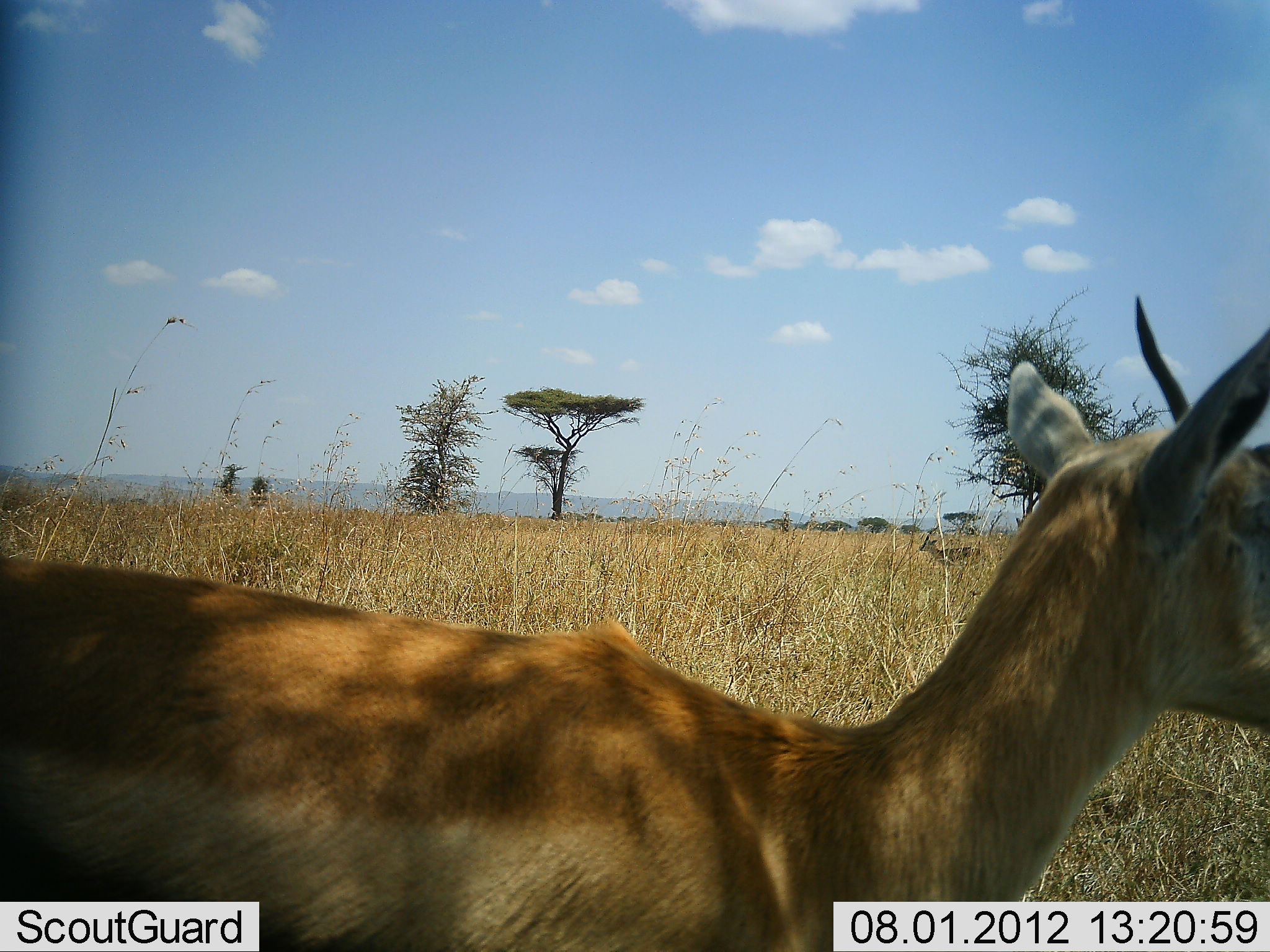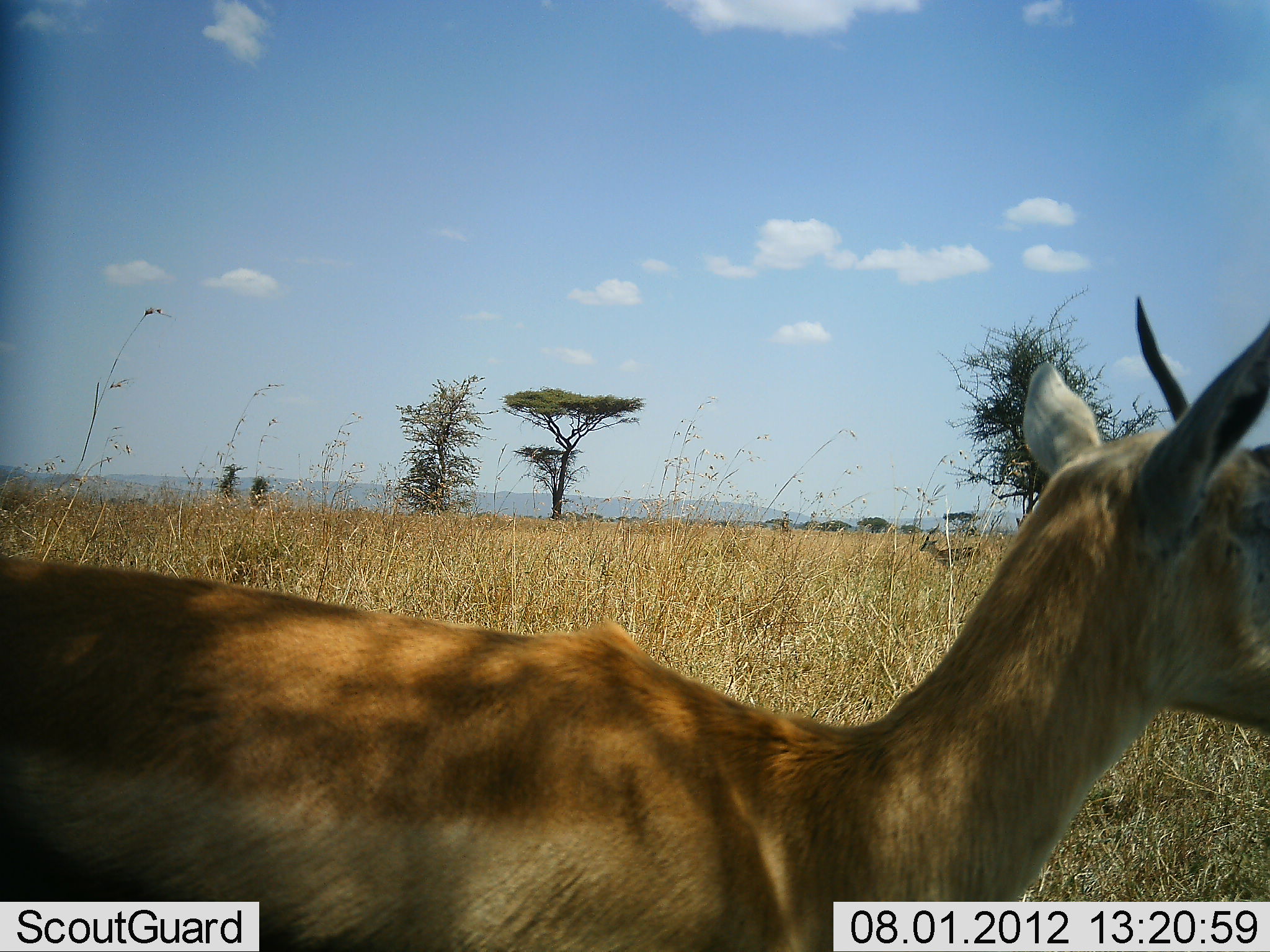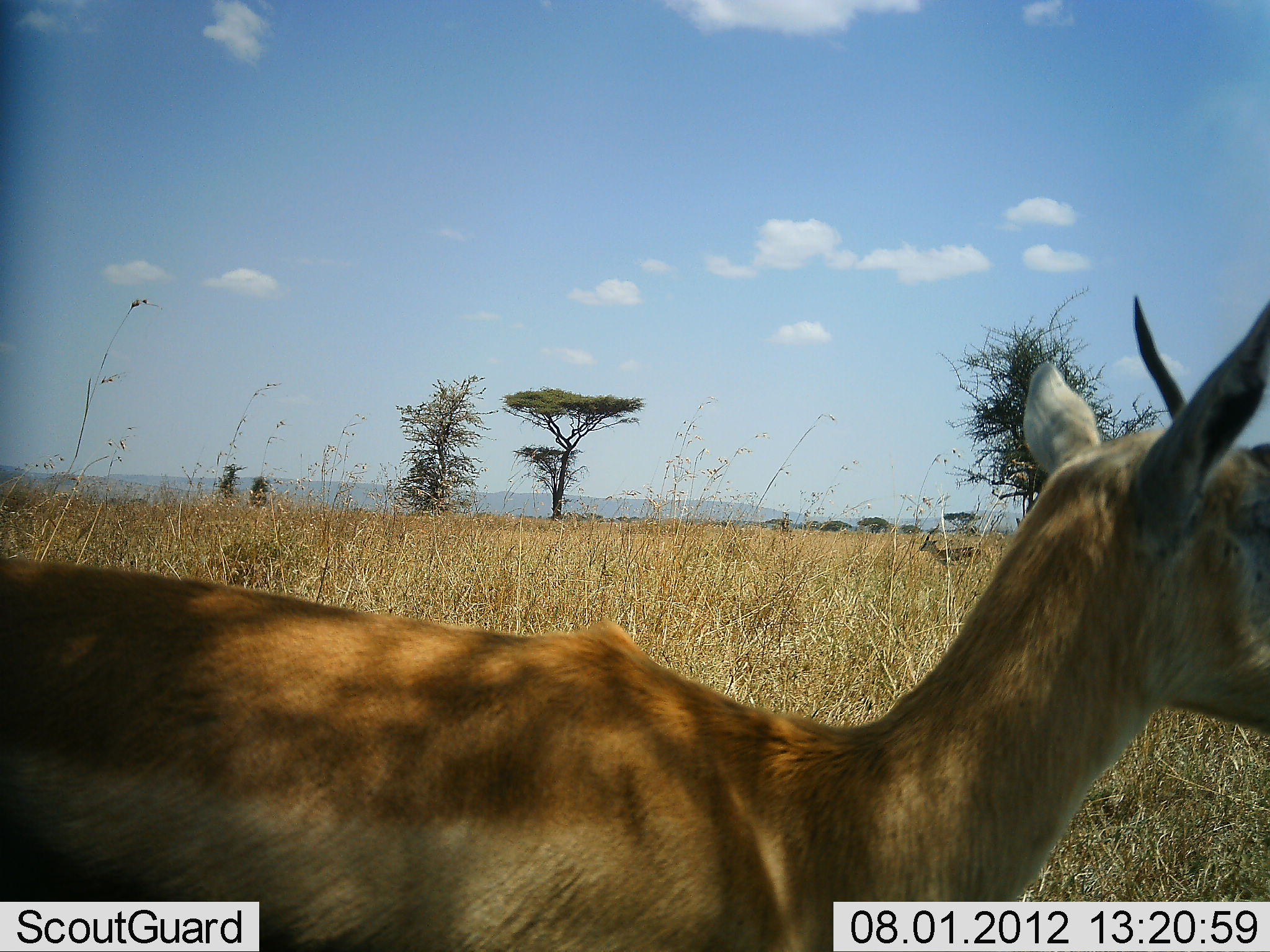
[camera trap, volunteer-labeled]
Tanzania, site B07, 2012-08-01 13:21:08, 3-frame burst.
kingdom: Animalia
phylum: Chordata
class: Mammalia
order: Artiodactyla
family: Bovidae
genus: Eudorcas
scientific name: Eudorcas thomsonii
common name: thomson's gazelle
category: gazellethomsons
Gazellethomsons (thomson's gazelle) (Eudorcas thomsonii), count 1. Behavior (volunteer vote fractions): standing 90%, resting 0%, moving 10%, interacting 0%. Young present (vote fraction): 0%. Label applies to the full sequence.